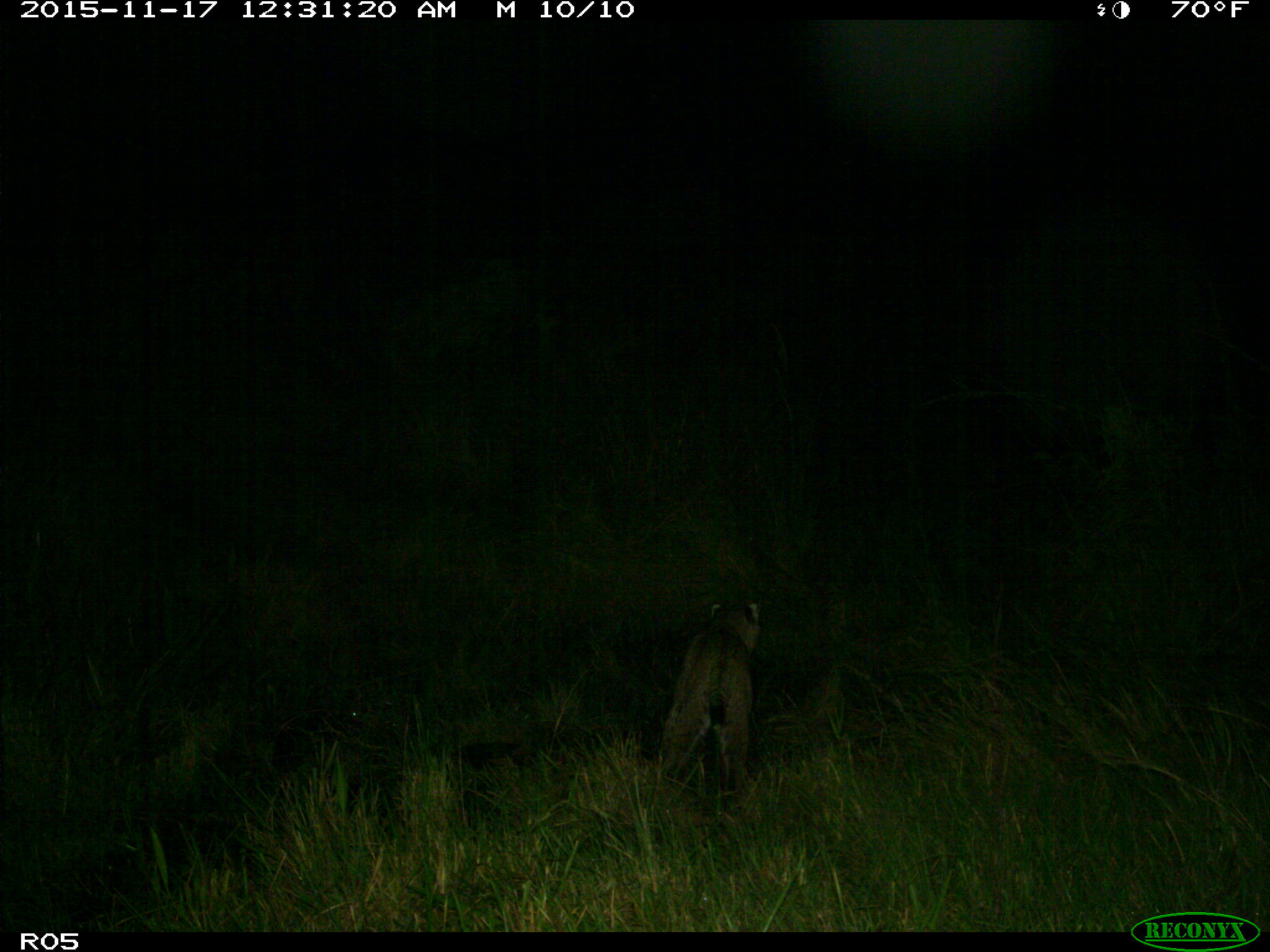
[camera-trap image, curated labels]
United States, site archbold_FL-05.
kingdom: Animalia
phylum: Chordata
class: Mammalia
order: Carnivora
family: Felidae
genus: Lynx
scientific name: Lynx rufus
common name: bobcat